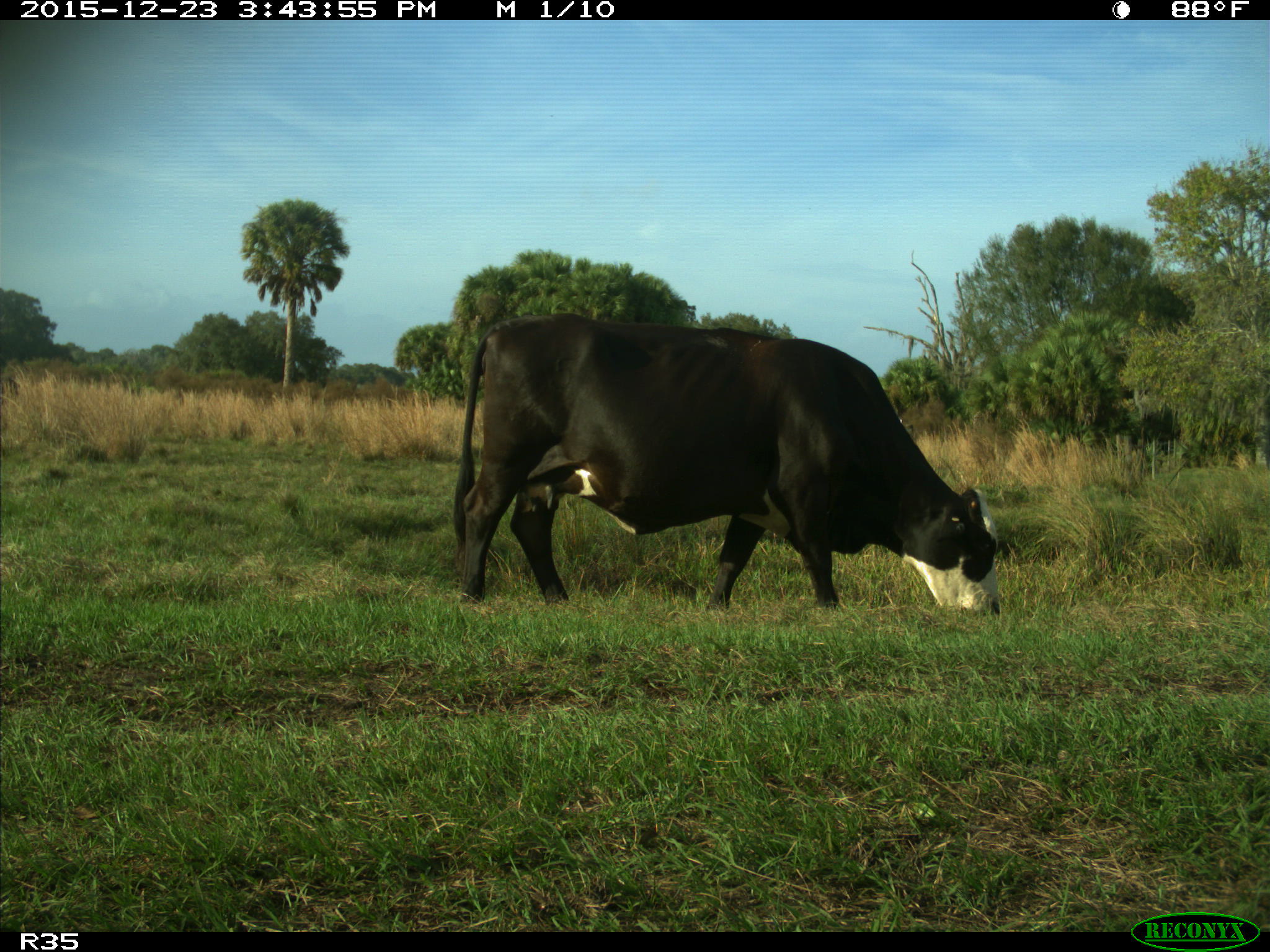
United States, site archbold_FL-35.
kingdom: Animalia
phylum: Chordata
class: Mammalia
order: Artiodactyla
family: Bovidae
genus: Bos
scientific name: Bos taurus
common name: domestic cow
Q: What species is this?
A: Bos taurus (domestic cow).